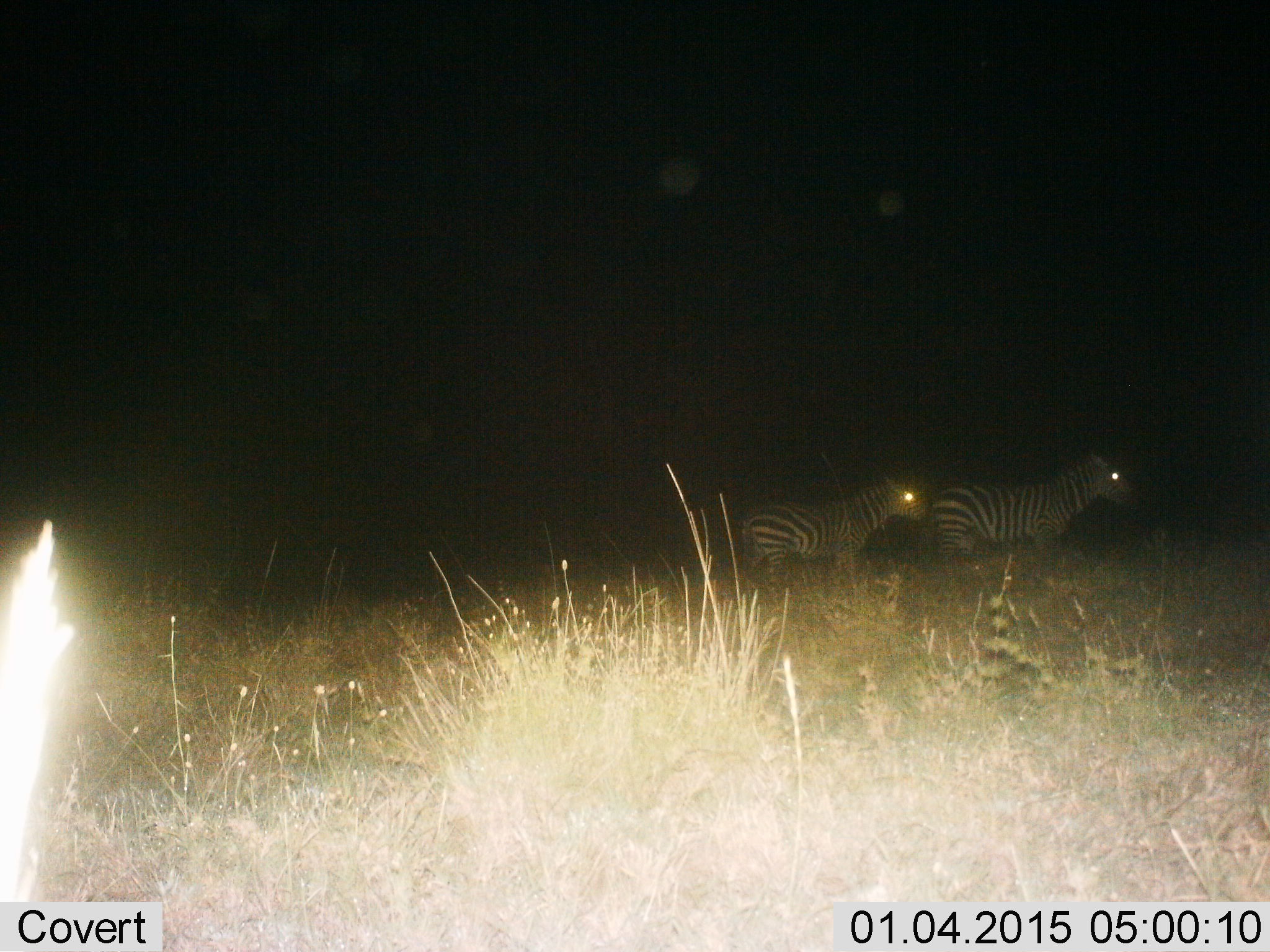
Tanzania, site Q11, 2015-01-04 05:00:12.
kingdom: Animalia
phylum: Chordata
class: Mammalia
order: Perissodactyla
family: Equidae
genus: Equus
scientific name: Equus quagga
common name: plains zebra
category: zebra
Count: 2.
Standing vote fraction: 40%.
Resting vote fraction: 0%.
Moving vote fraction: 60%.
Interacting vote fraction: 0%.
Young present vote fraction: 10%.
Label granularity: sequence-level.